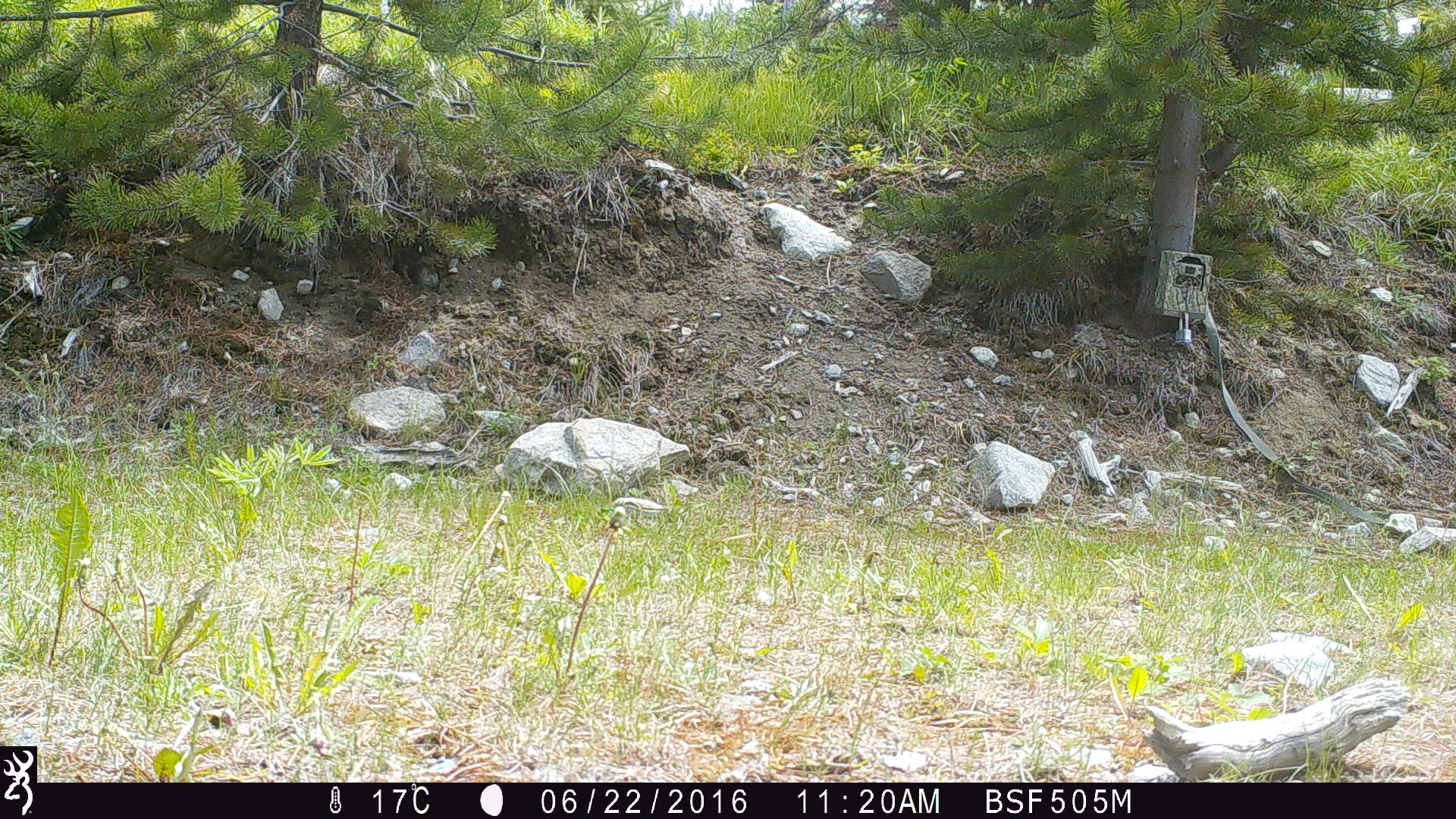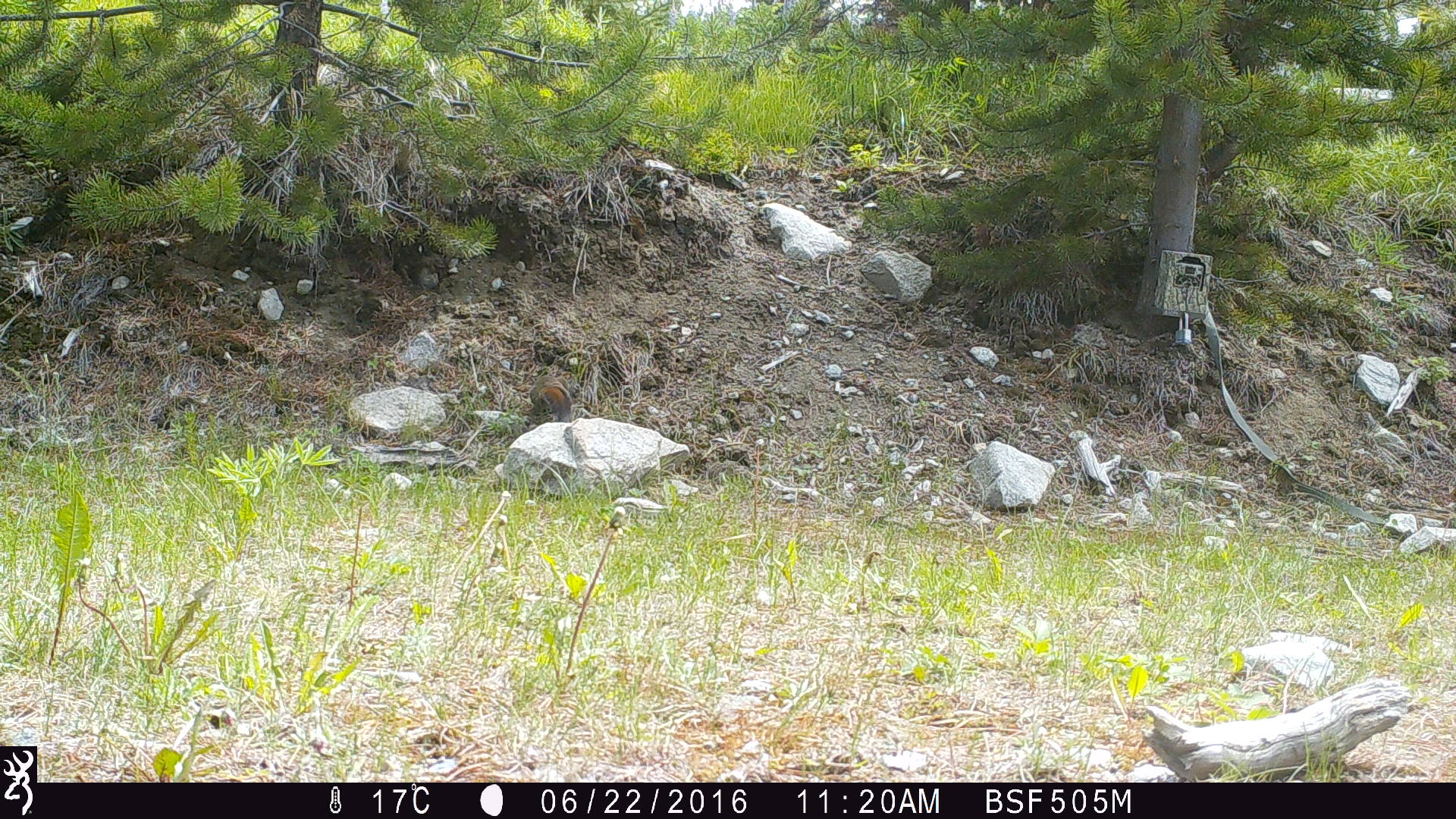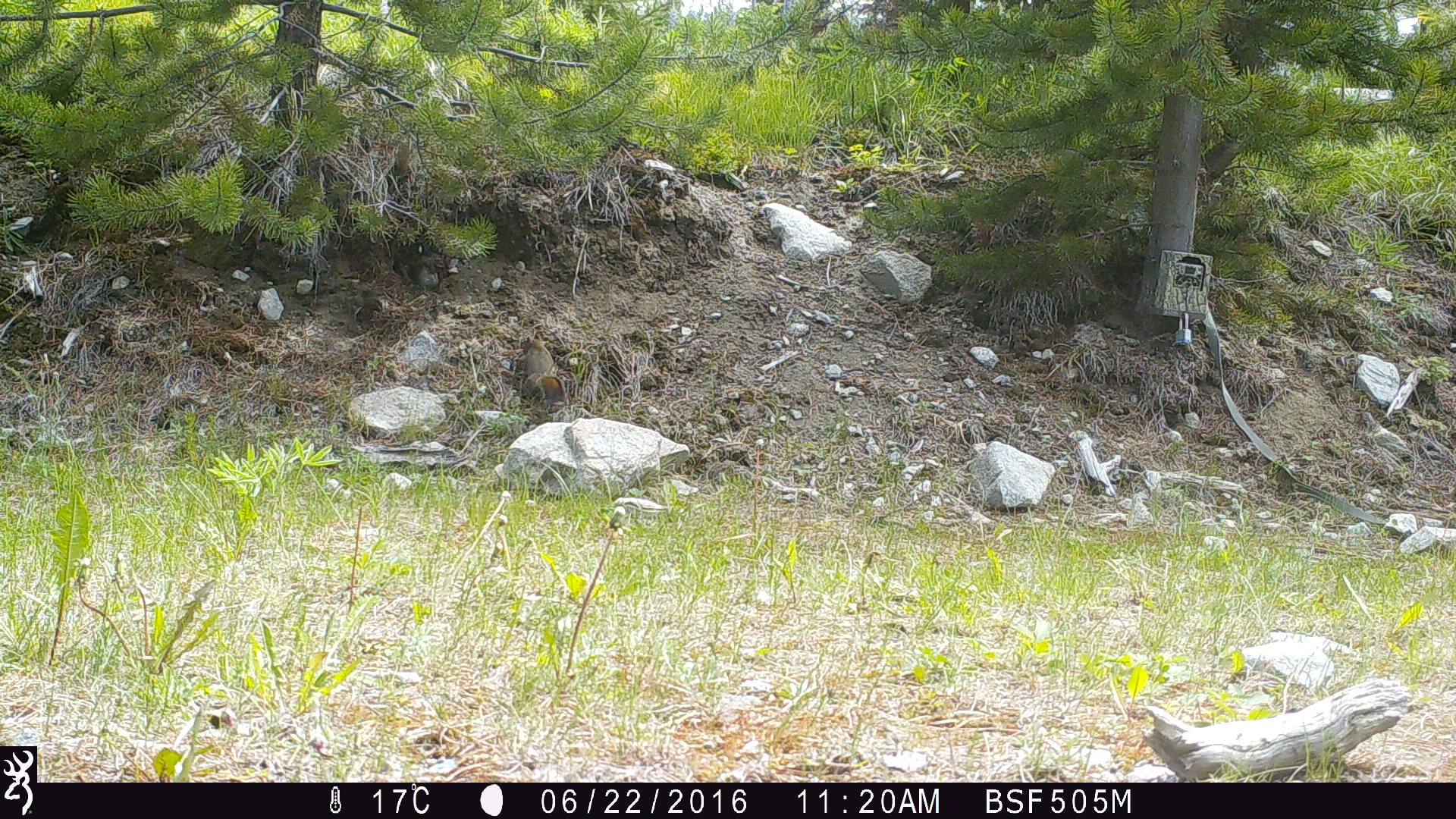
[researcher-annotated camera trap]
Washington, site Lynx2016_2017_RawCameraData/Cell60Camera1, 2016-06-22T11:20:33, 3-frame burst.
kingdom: Animalia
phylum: Chordata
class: Mammalia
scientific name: Mammalia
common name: small mammal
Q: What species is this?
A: Small mammal (Mammalia).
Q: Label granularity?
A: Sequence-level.